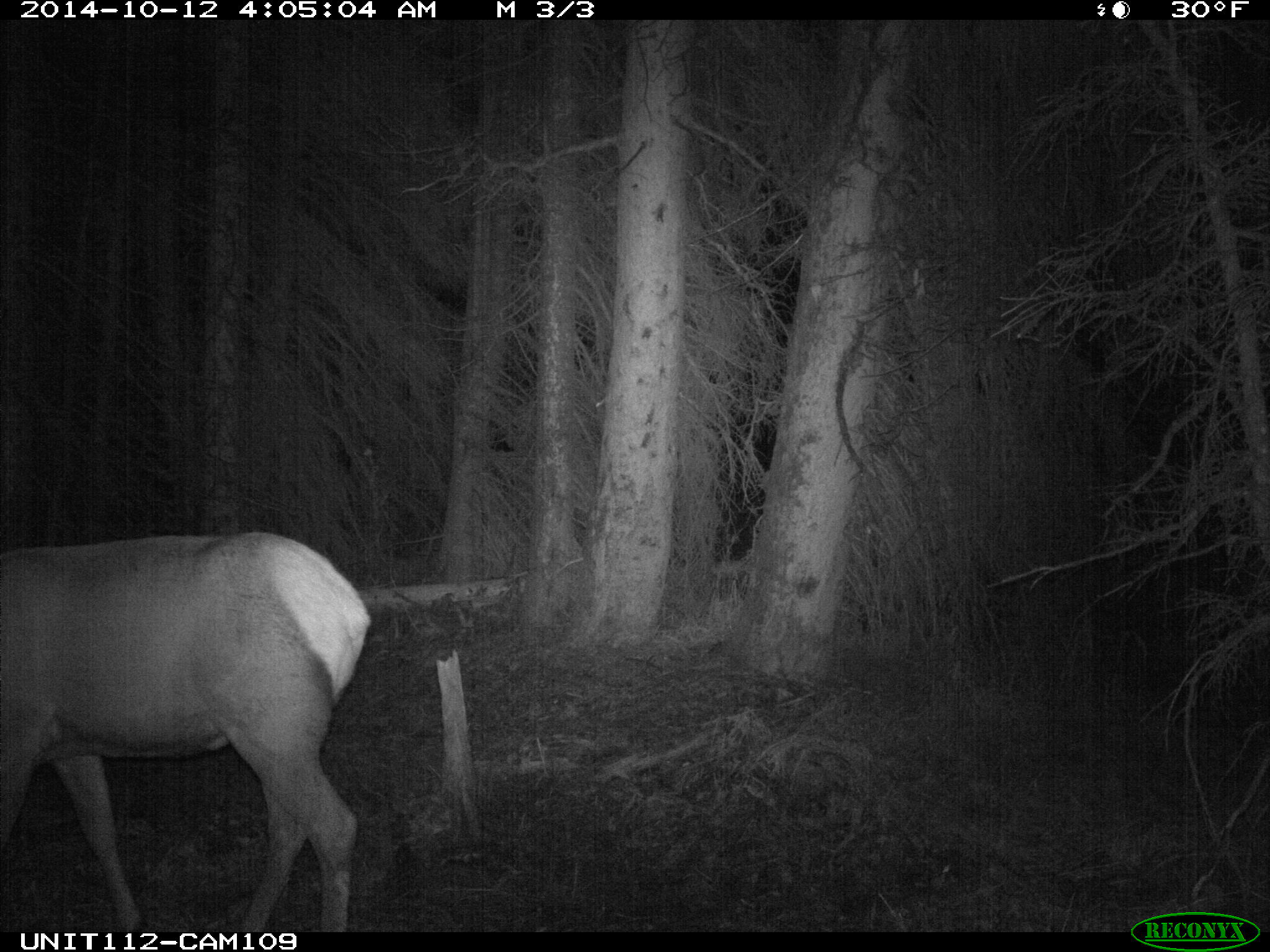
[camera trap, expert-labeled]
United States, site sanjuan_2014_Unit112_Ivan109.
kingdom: Animalia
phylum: Chordata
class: Mammalia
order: Artiodactyla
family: Cervidae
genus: Cervus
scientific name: Cervus elaphus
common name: red deer